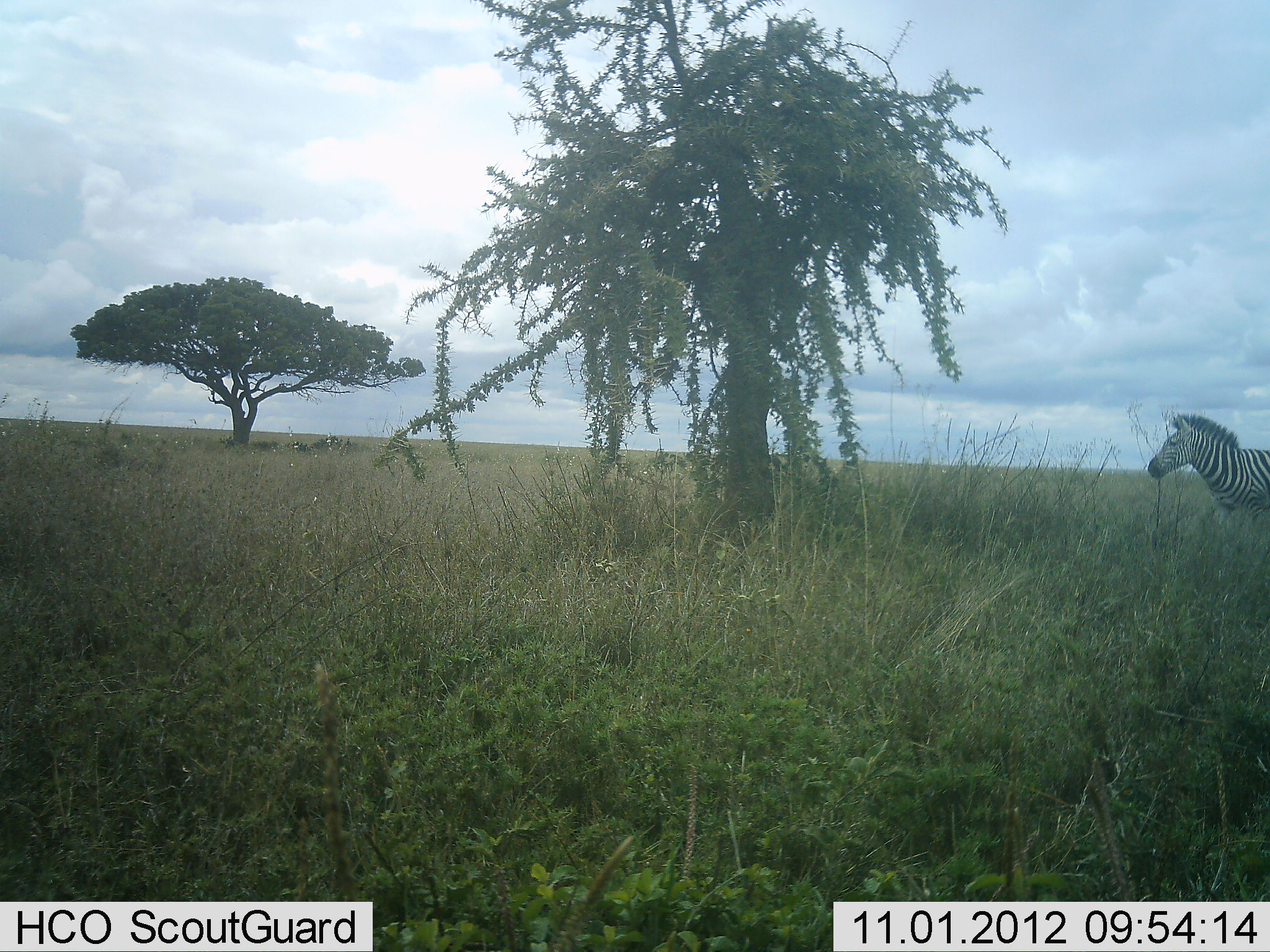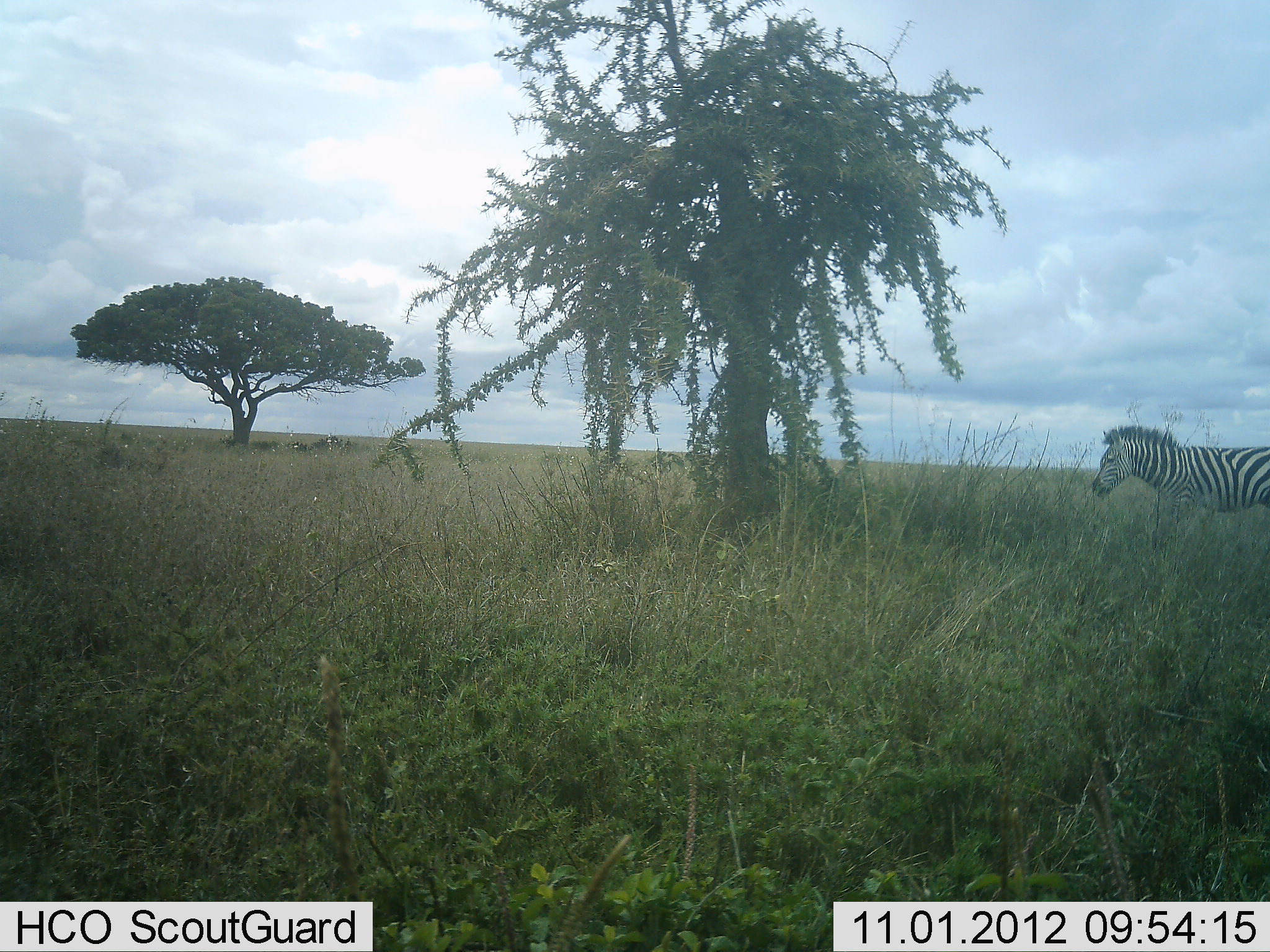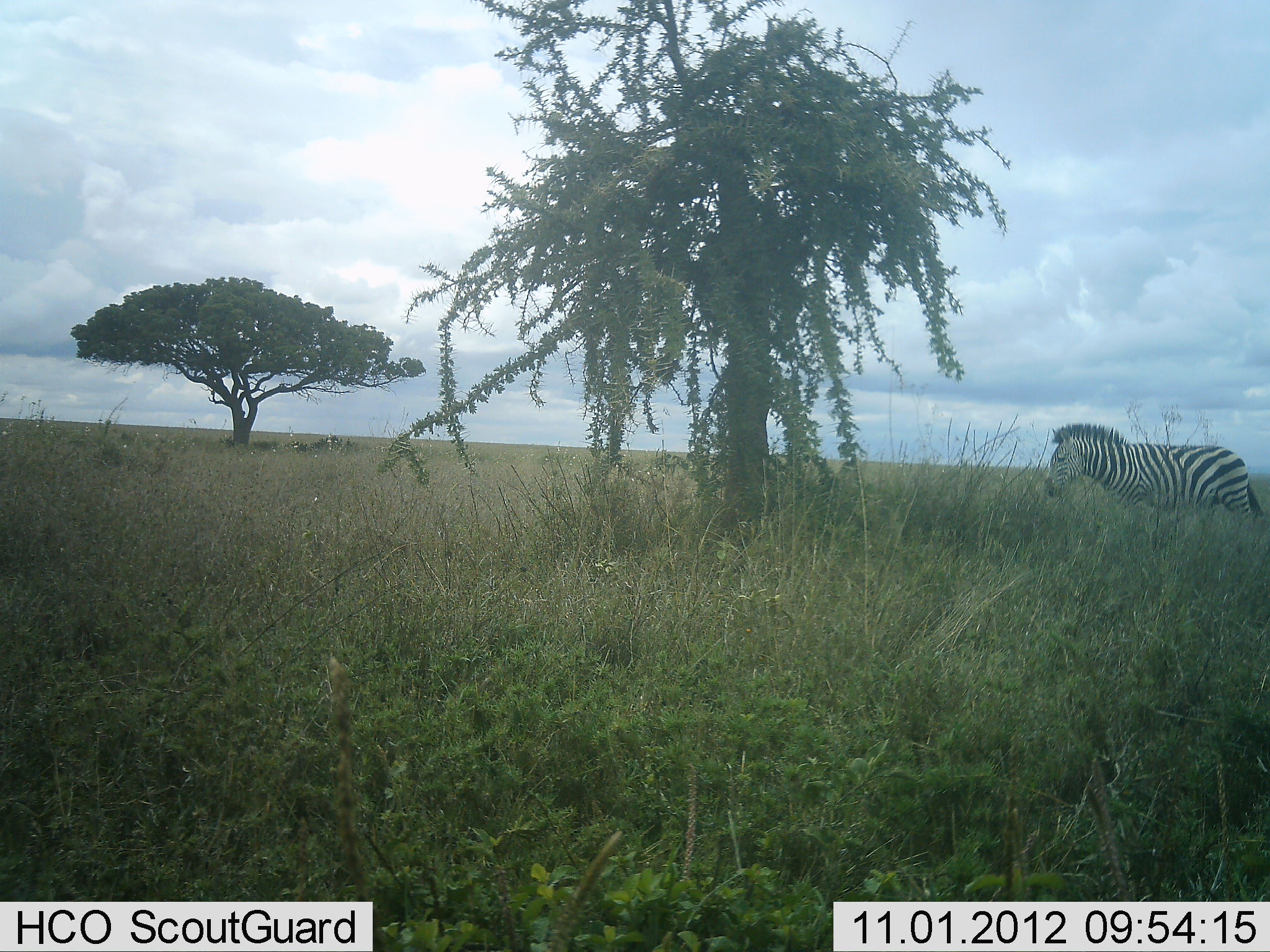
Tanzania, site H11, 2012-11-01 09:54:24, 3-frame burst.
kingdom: Animalia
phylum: Chordata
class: Mammalia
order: Perissodactyla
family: Equidae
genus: Equus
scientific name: Equus quagga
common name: plains zebra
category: zebra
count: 1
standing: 10%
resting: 0%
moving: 90%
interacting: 0%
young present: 0%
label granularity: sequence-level